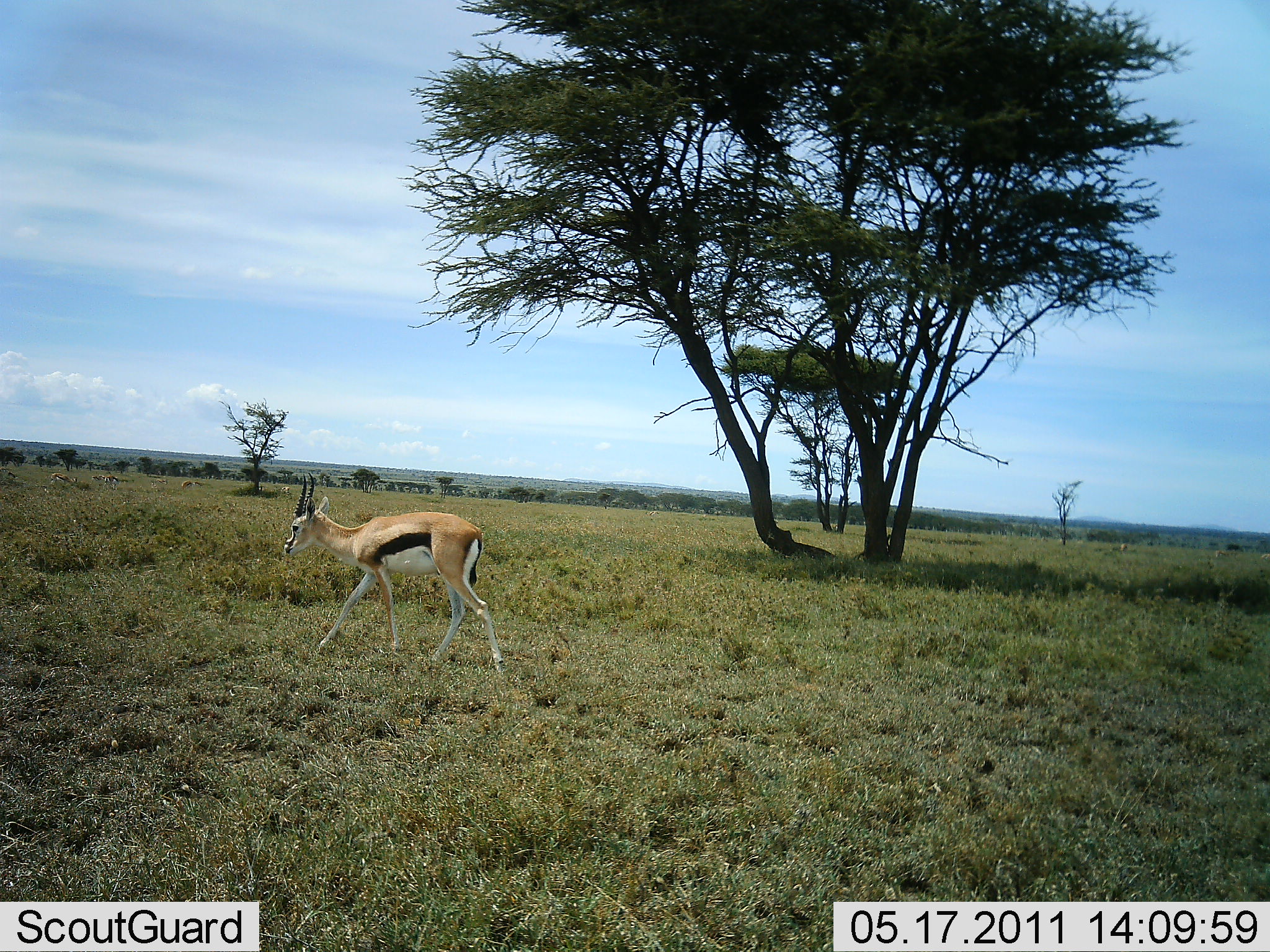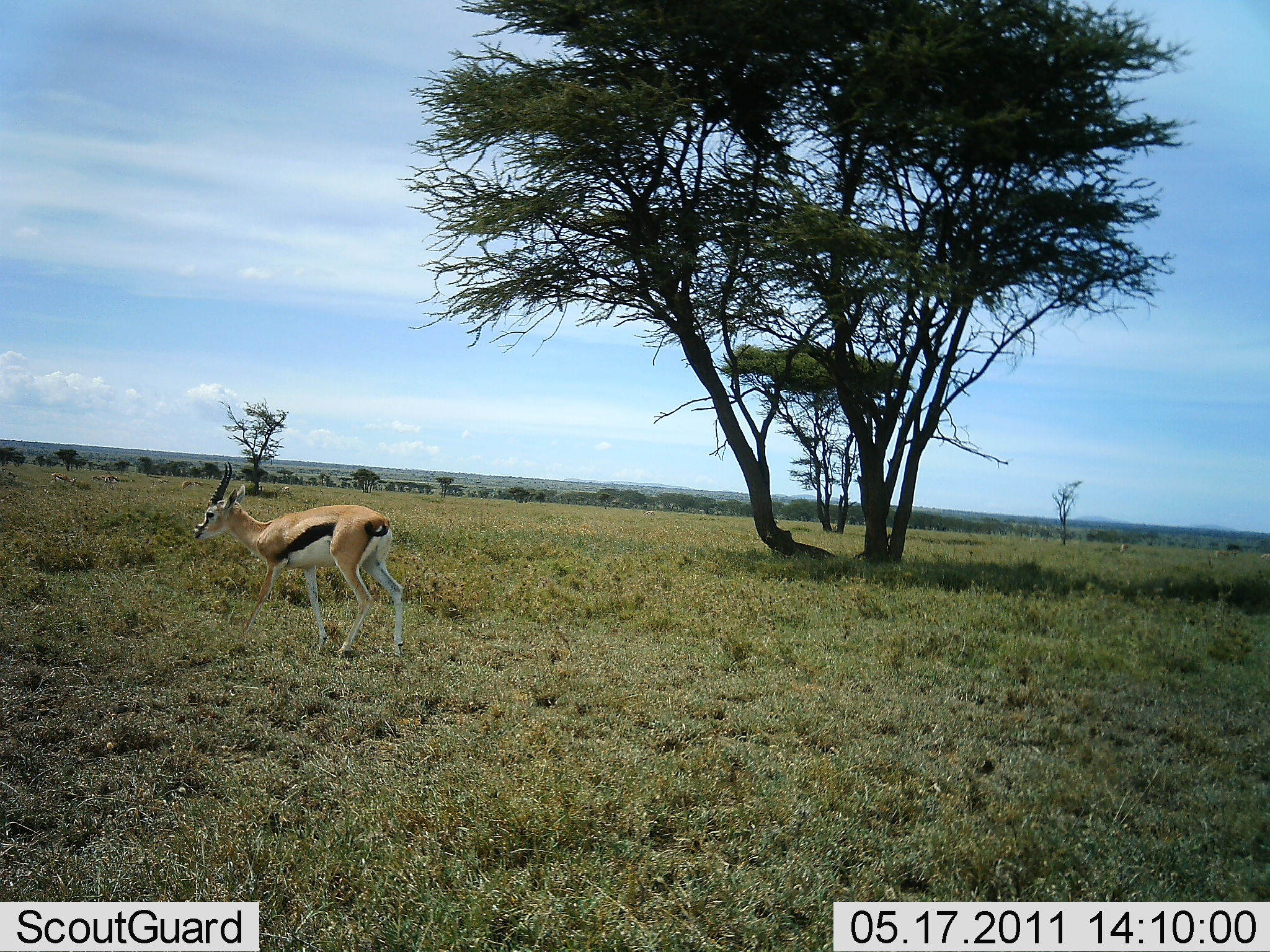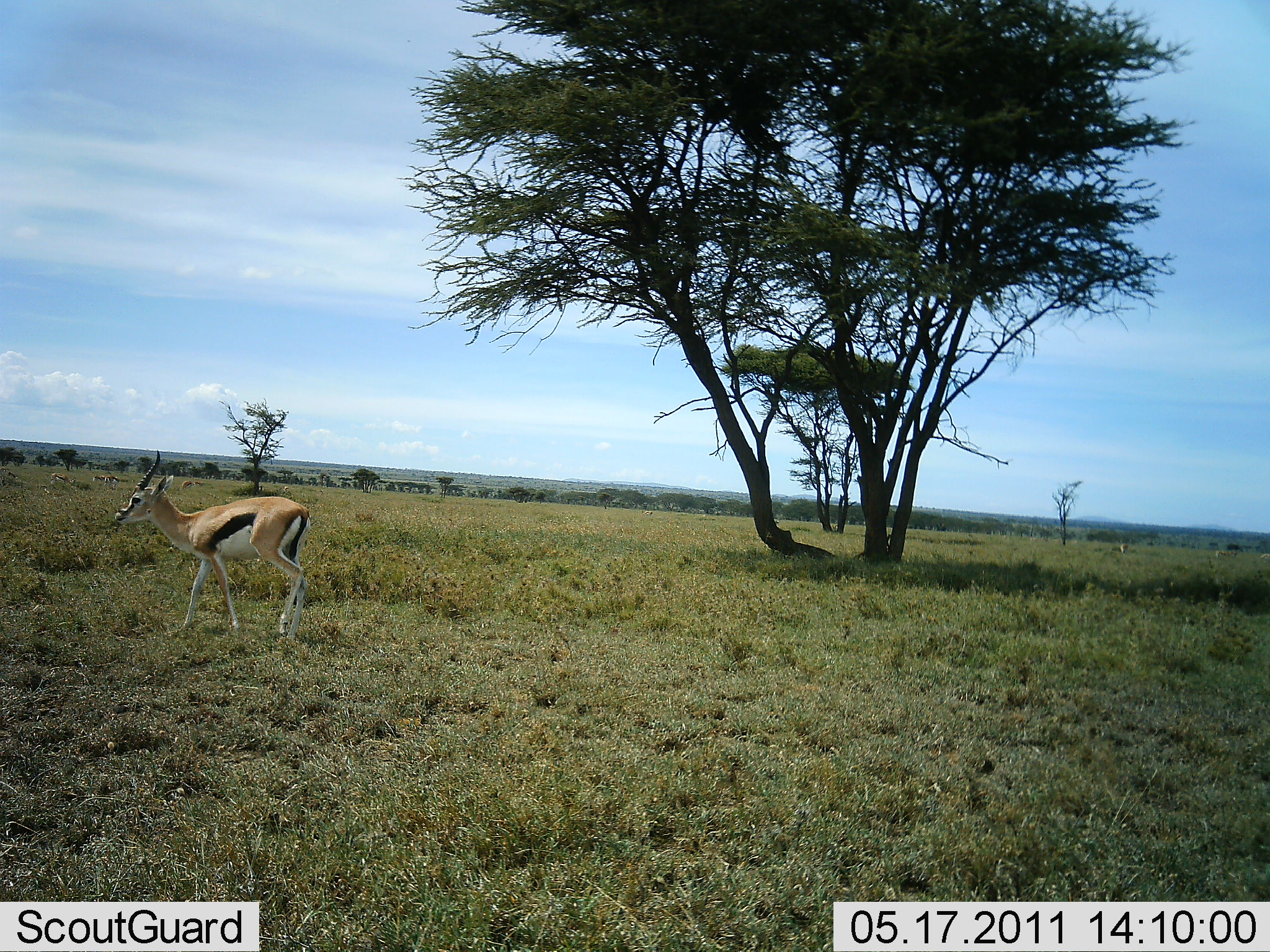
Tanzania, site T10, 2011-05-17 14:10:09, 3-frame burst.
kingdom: Animalia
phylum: Chordata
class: Mammalia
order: Artiodactyla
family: Bovidae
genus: Eudorcas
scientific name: Eudorcas thomsonii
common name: thomson's gazelle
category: gazellethomsons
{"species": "gazellethomsons (thomson's gazelle) (Eudorcas thomsonii)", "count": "1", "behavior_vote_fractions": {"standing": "9%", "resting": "0%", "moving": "100%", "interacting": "0%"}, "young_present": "0%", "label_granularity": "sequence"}